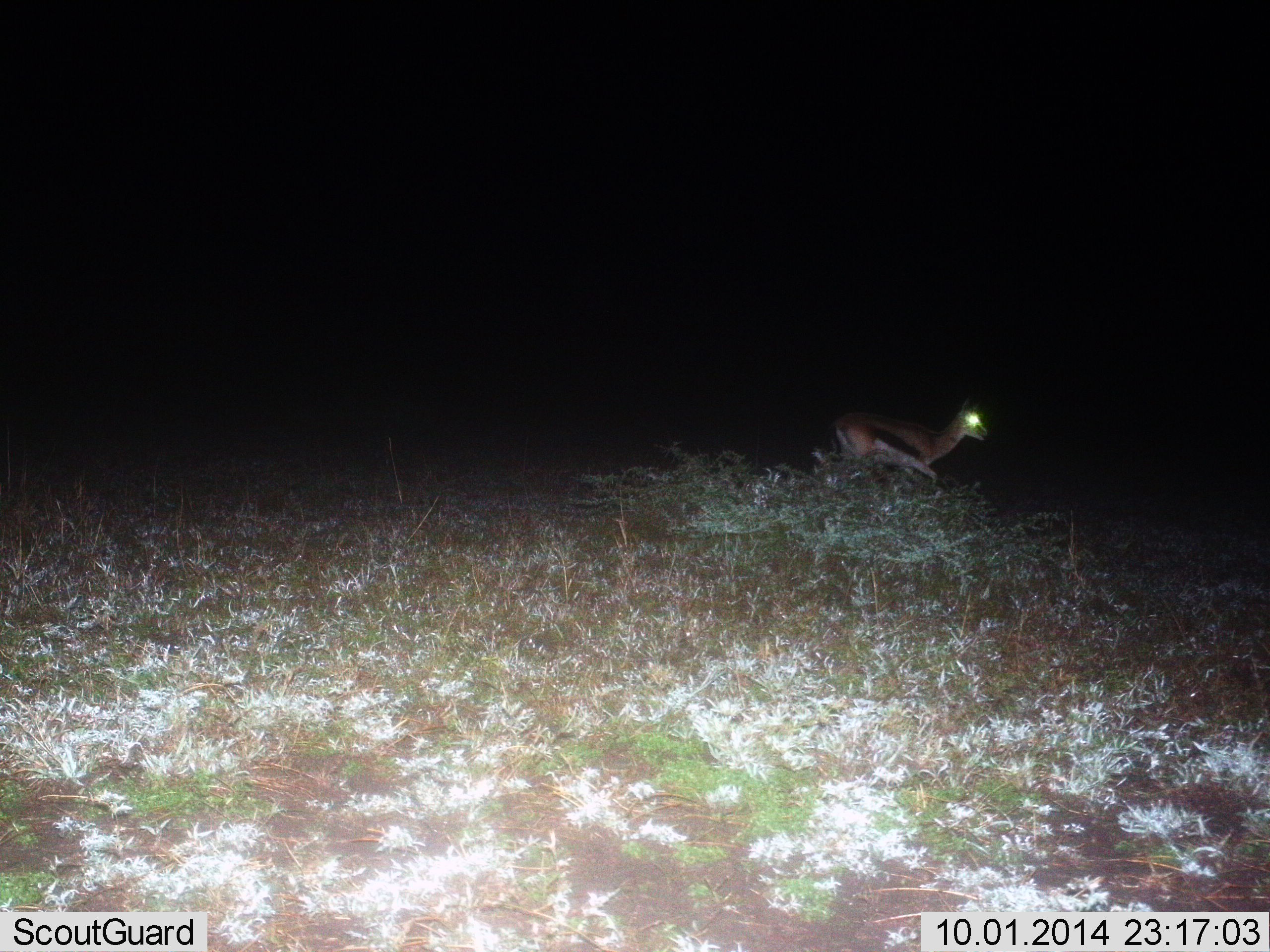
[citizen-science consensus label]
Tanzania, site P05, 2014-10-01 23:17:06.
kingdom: Animalia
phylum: Chordata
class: Mammalia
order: Artiodactyla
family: Bovidae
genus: Eudorcas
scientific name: Eudorcas thomsonii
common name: thomson's gazelle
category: gazellethomsons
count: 1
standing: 20%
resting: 0%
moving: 90%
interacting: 0%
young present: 0%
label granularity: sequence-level